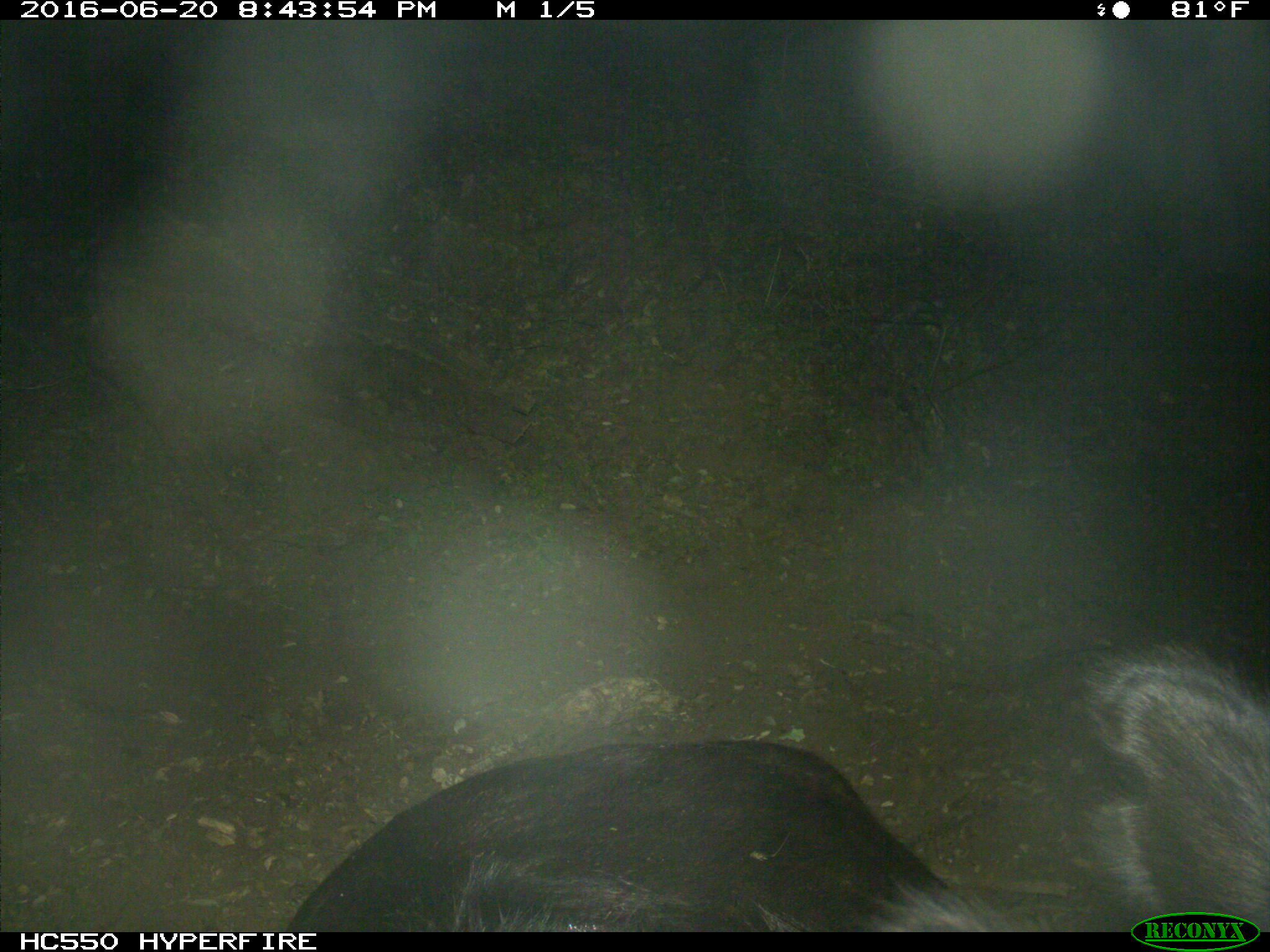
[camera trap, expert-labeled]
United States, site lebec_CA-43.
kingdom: Animalia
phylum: Chordata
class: Mammalia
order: Artiodactyla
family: Bovidae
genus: Bos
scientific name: Bos taurus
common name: domestic cow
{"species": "Bos taurus (domestic cow)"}